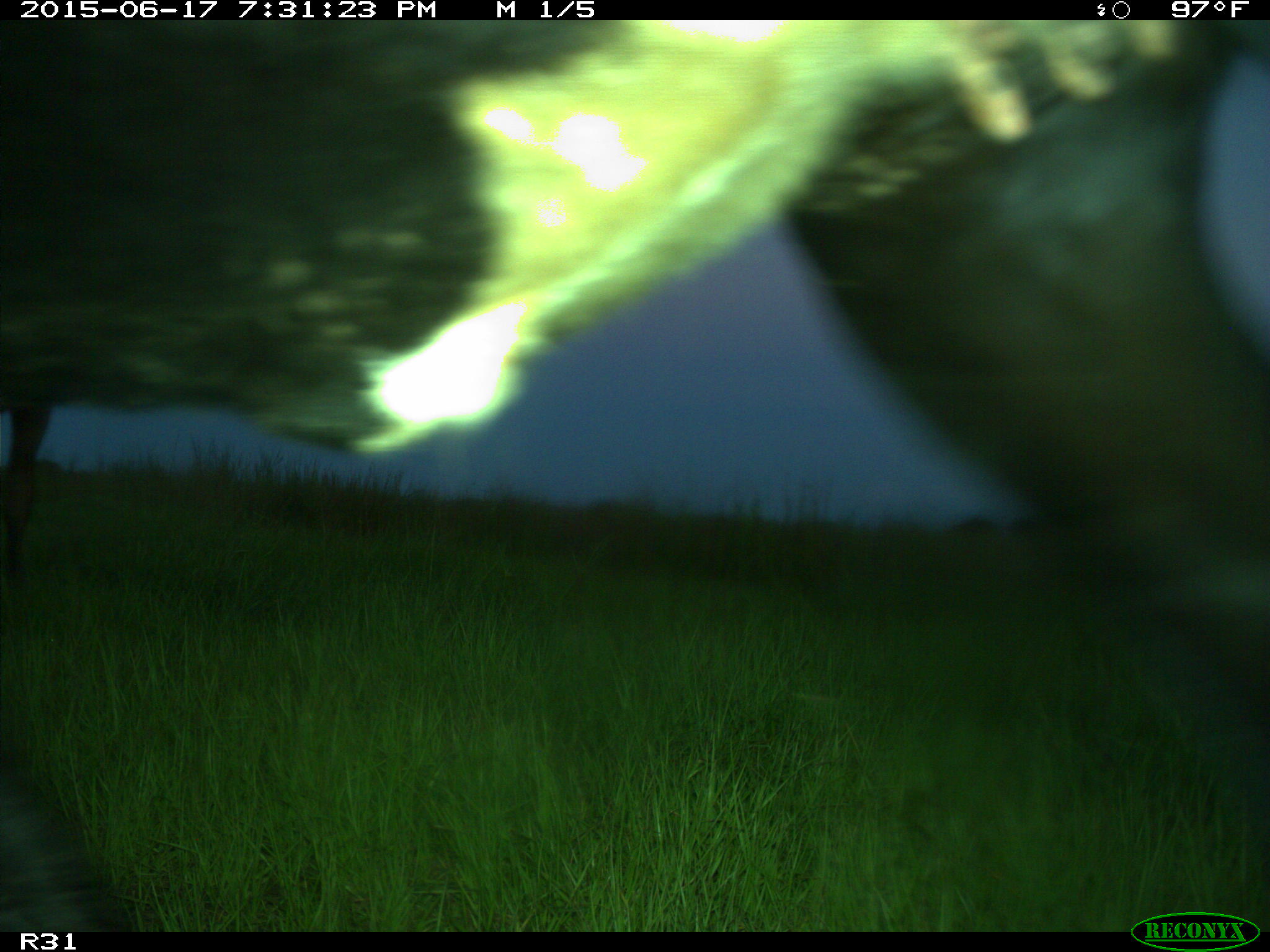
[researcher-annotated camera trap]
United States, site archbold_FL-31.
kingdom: Animalia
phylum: Chordata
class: Mammalia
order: Artiodactyla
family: Bovidae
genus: Bos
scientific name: Bos taurus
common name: domestic cow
Bos taurus (domestic cow).